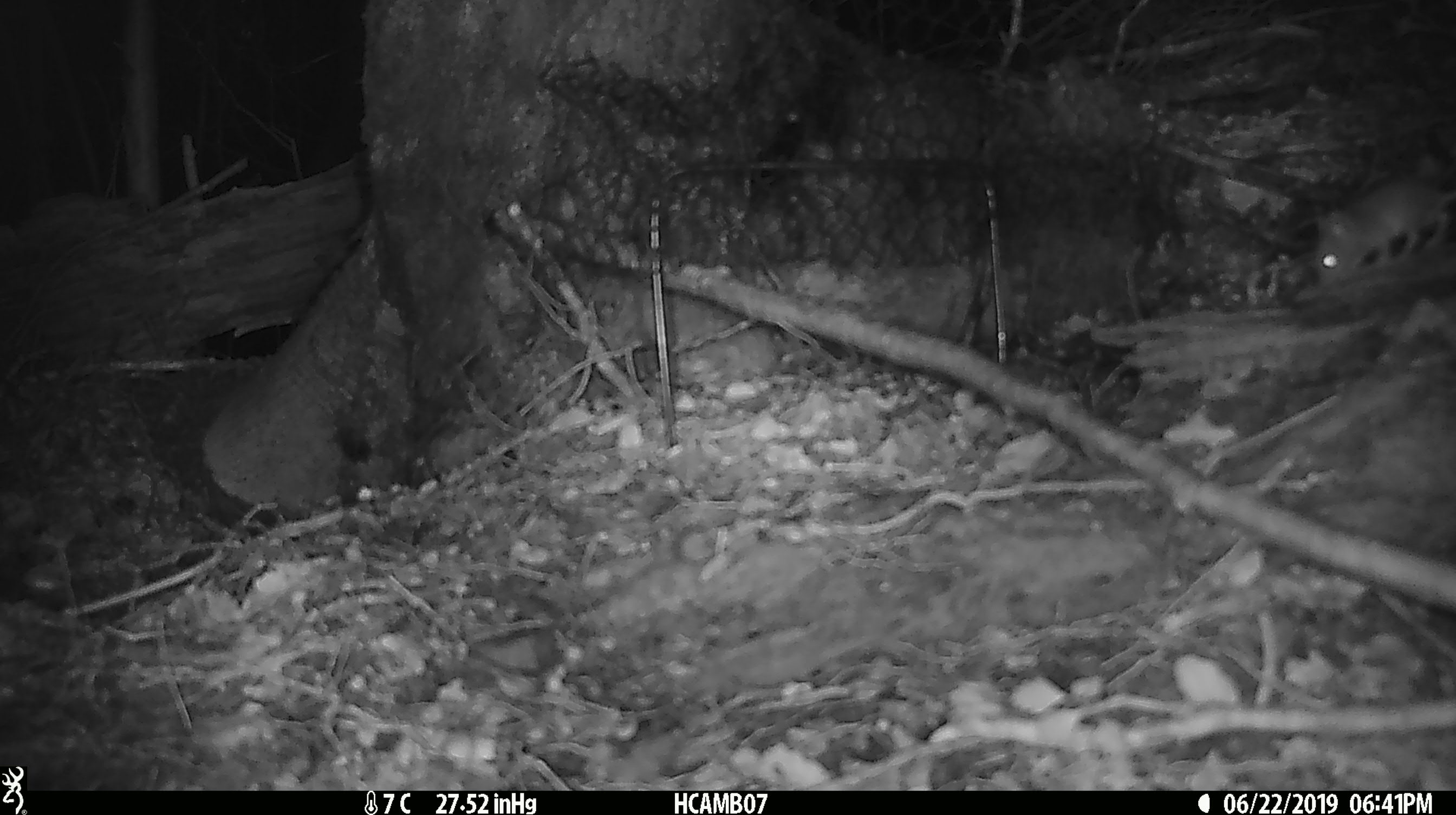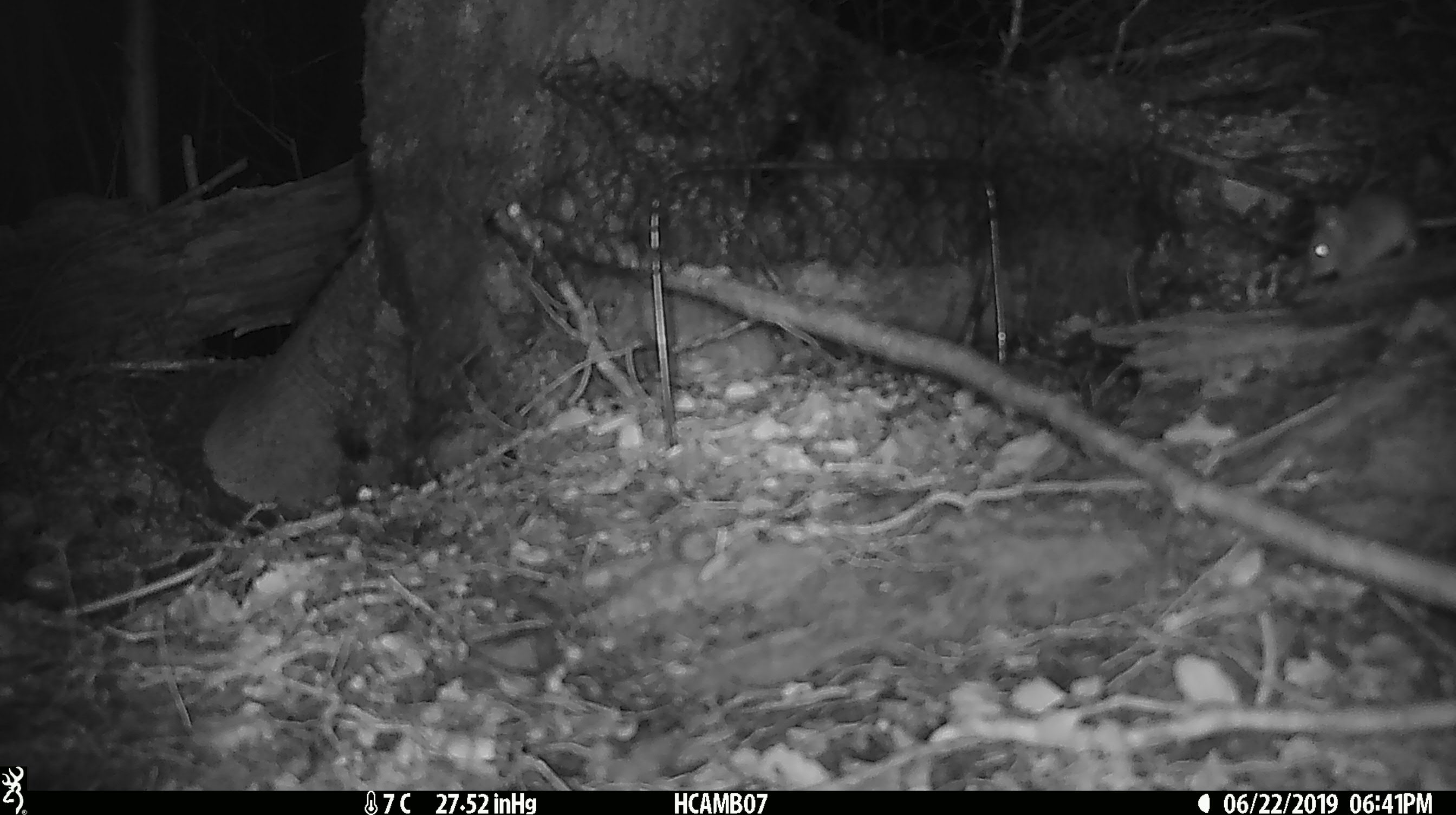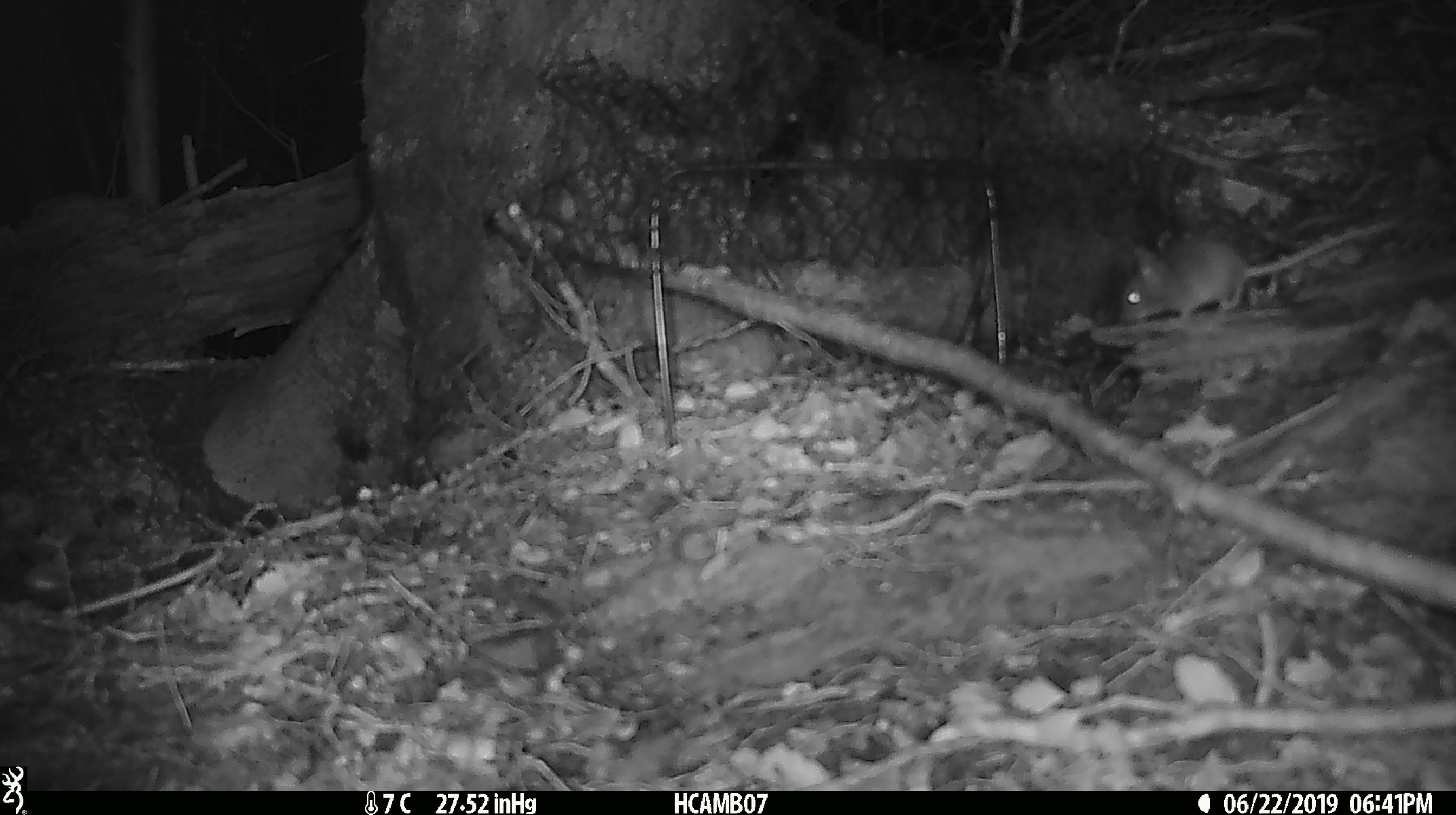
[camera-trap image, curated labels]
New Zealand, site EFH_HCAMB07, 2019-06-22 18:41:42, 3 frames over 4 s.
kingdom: Animalia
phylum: Chordata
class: Mammalia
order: Rodentia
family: Muridae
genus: Mus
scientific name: Mus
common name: mouse